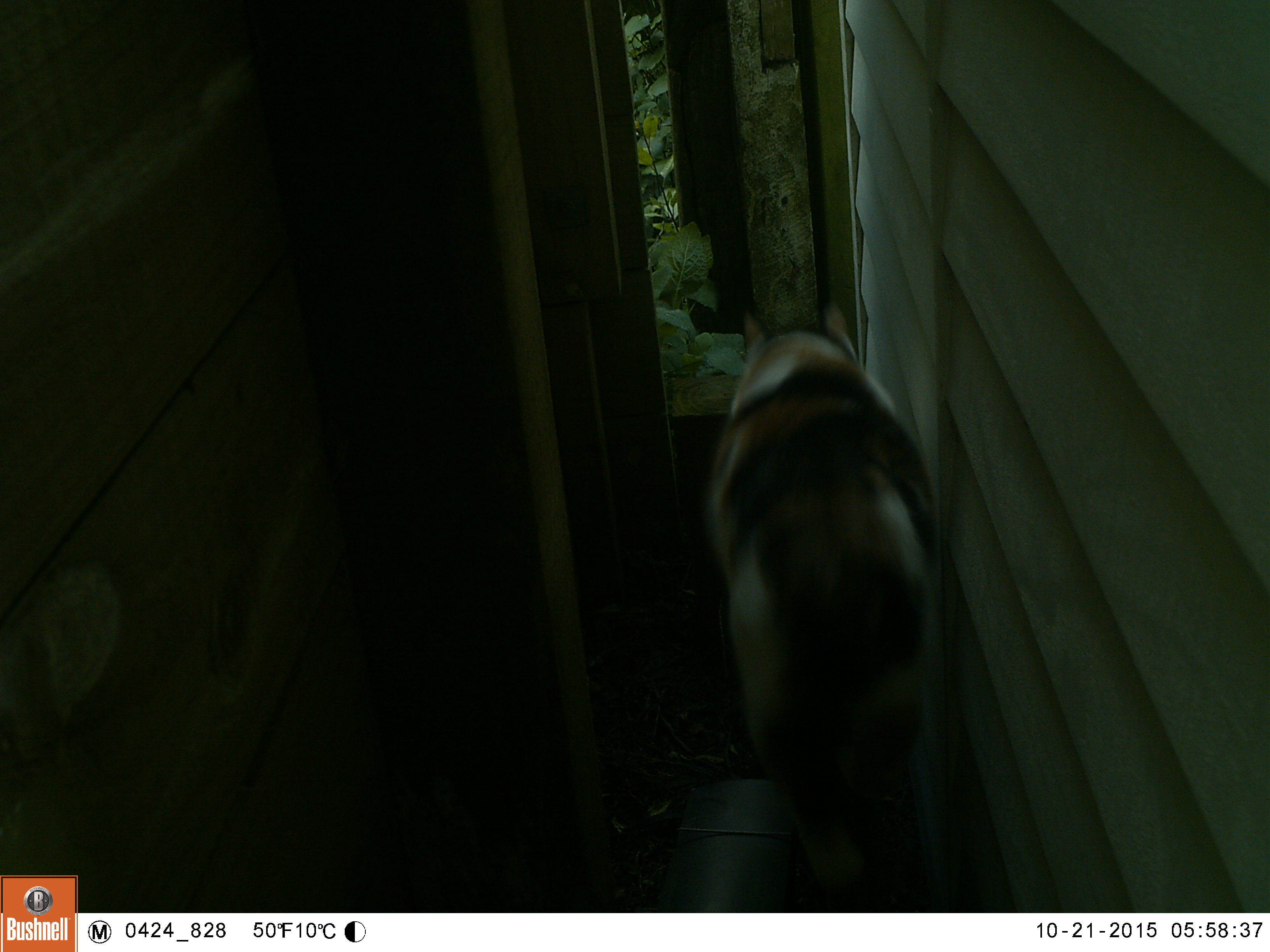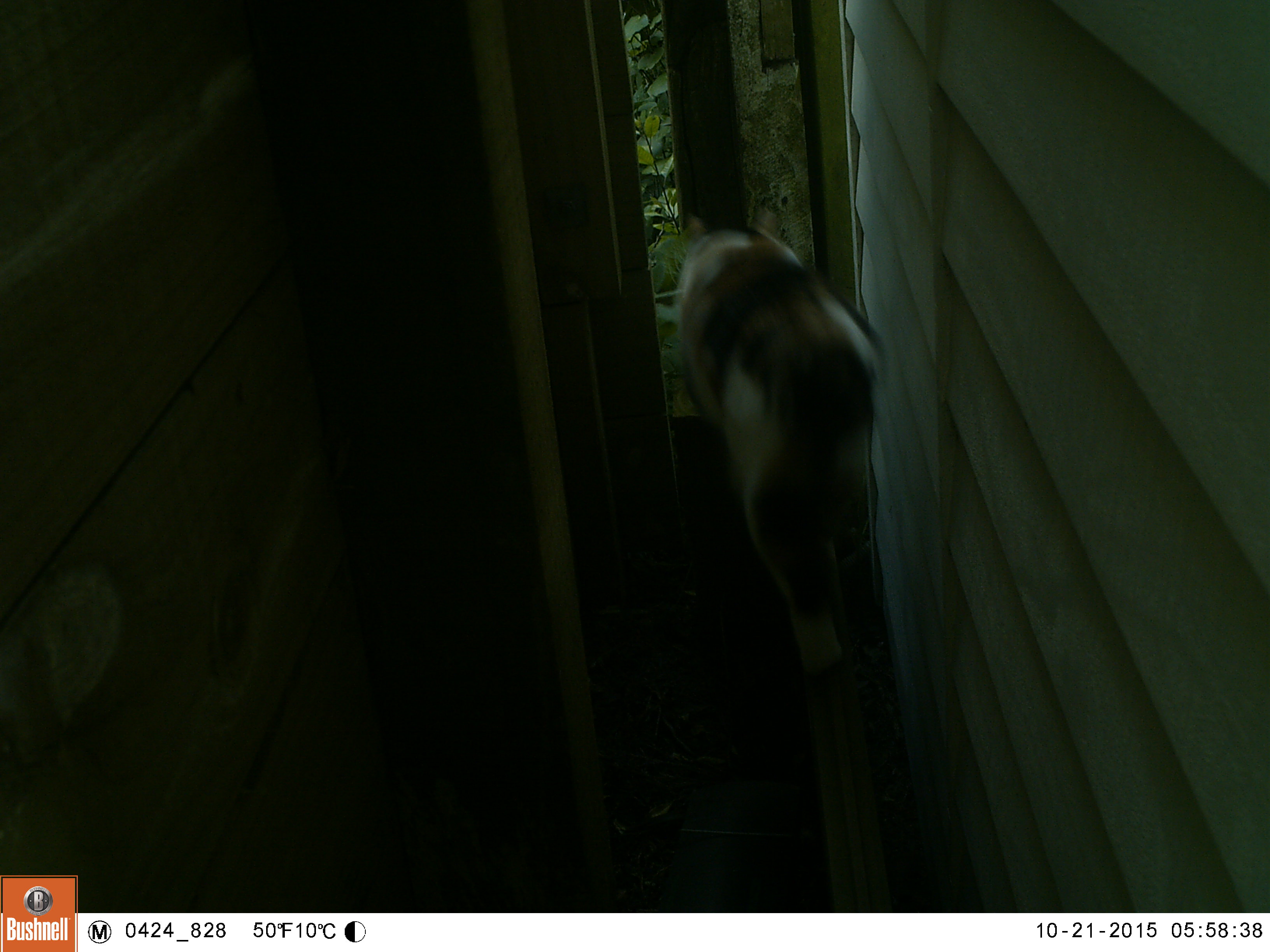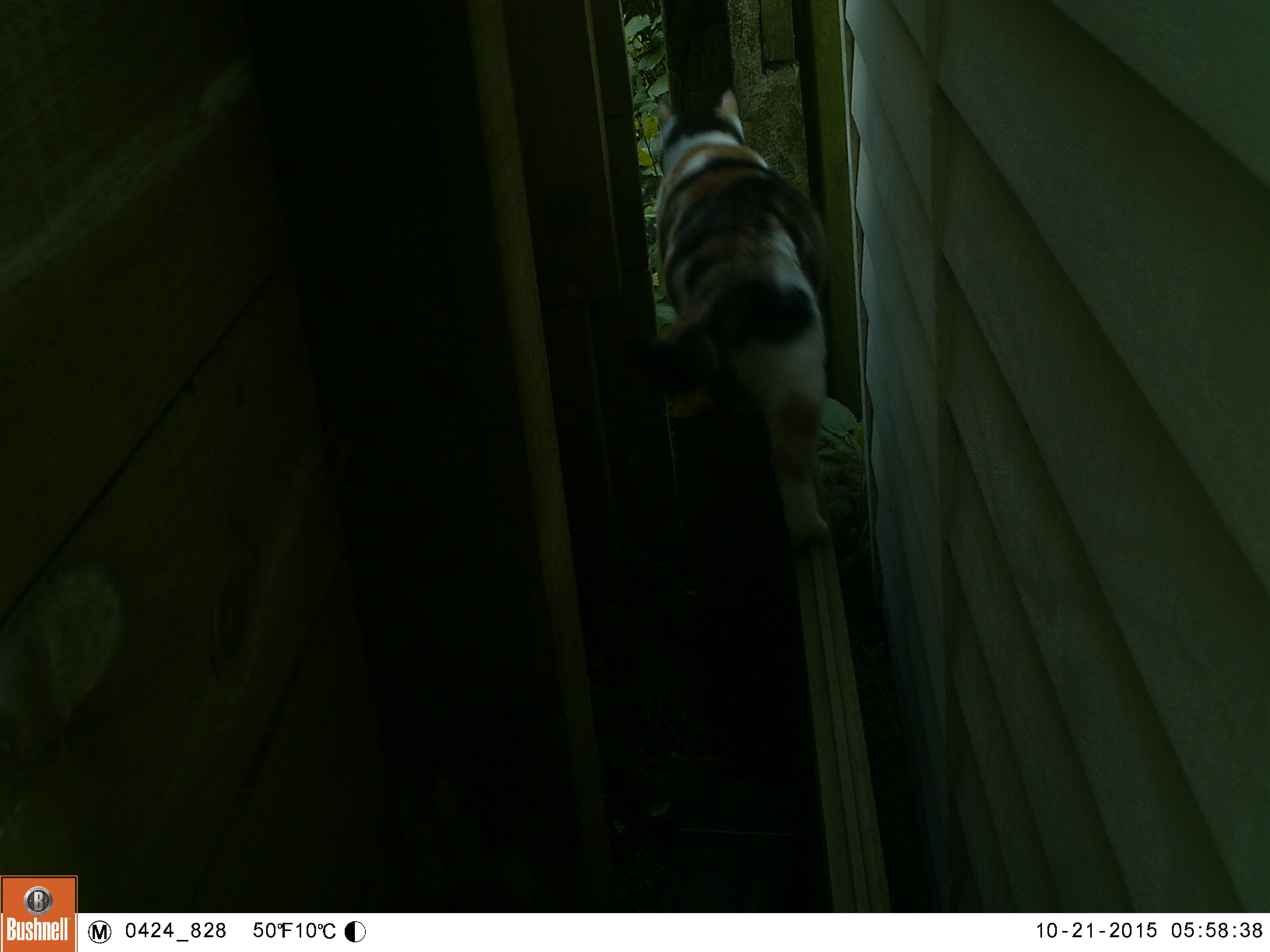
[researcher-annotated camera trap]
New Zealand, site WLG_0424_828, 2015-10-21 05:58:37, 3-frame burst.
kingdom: Animalia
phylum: Chordata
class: Mammalia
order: Carnivora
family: Felidae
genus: Felis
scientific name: Felis catus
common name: domestic cat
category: cat